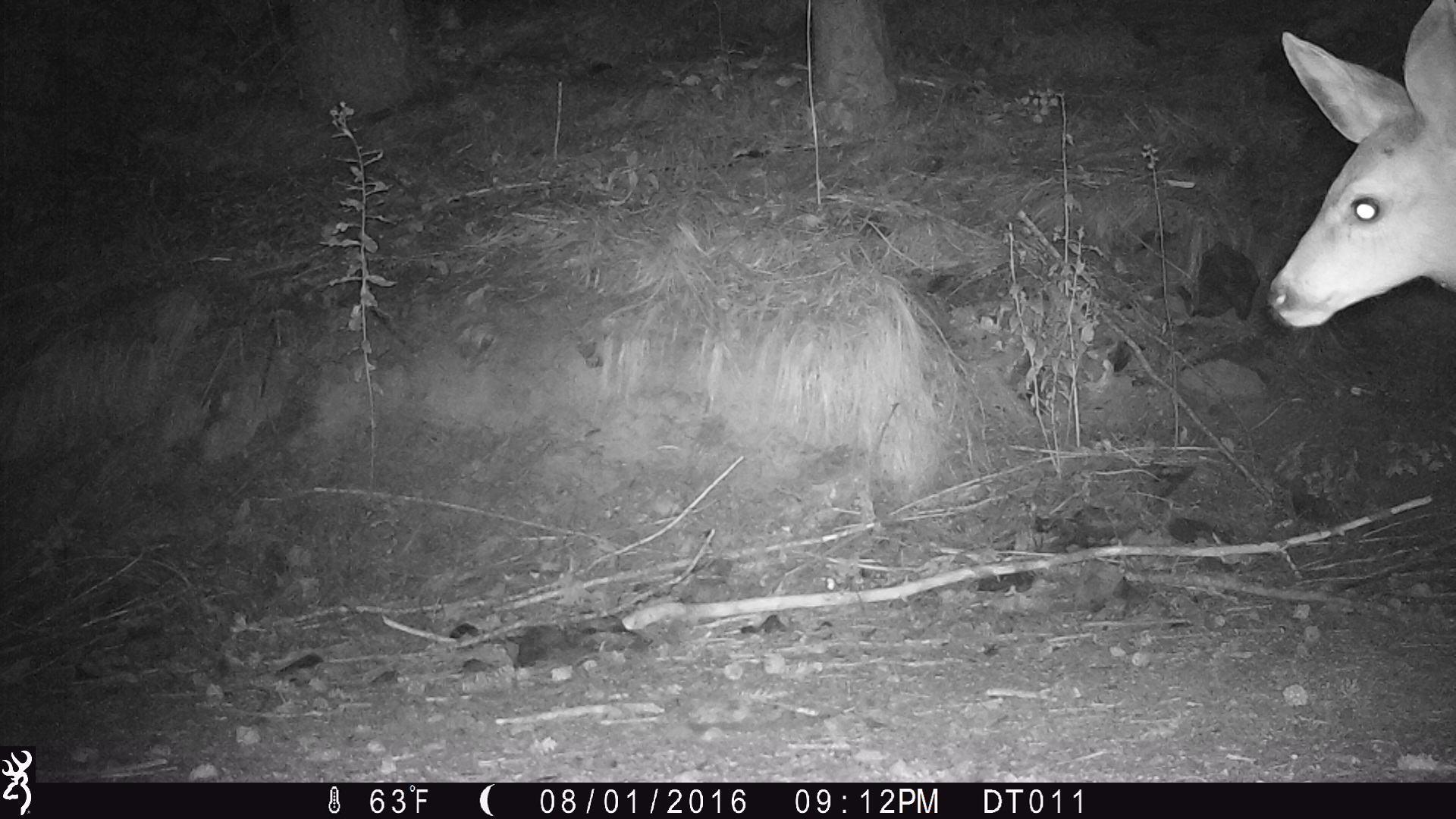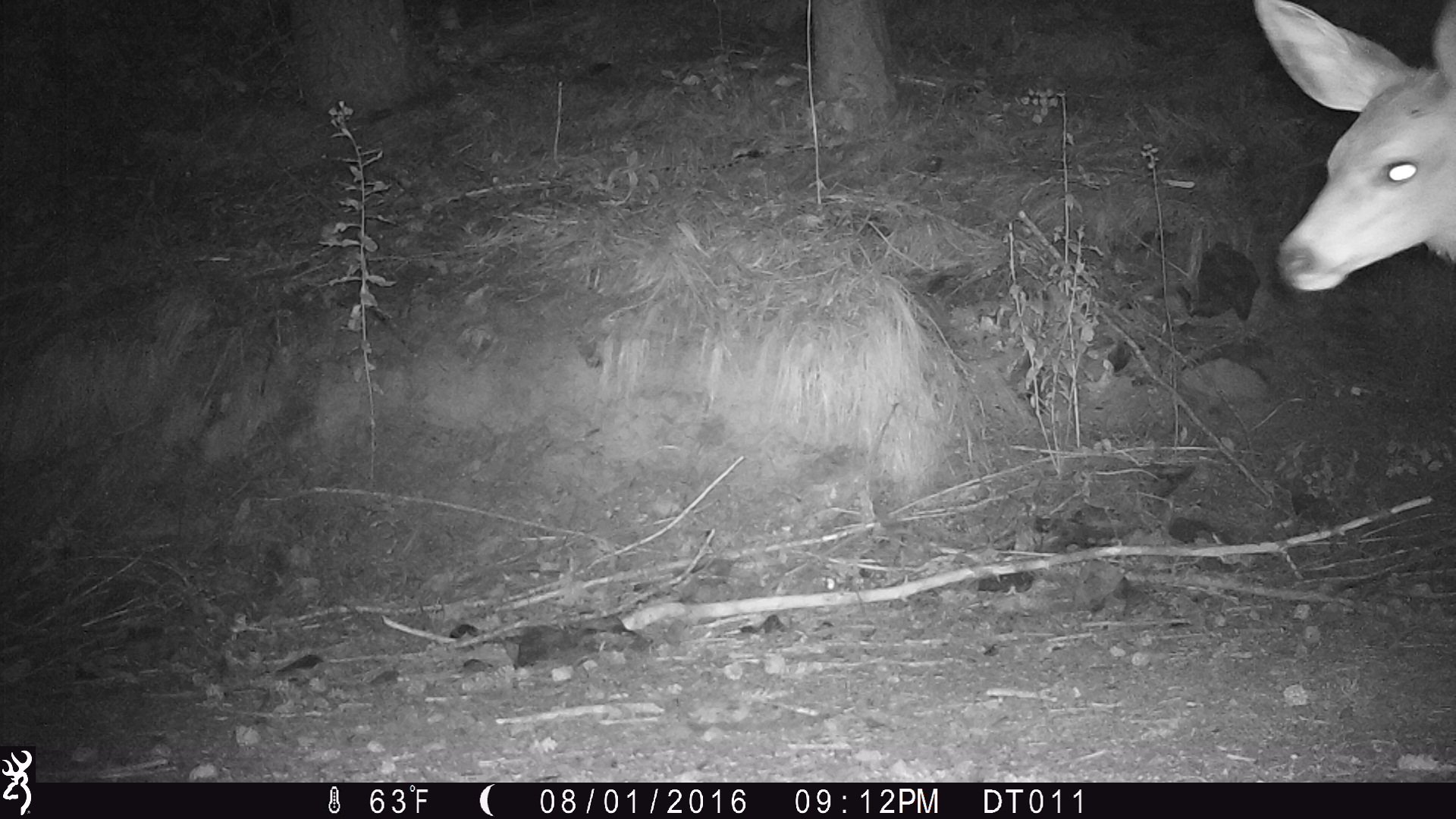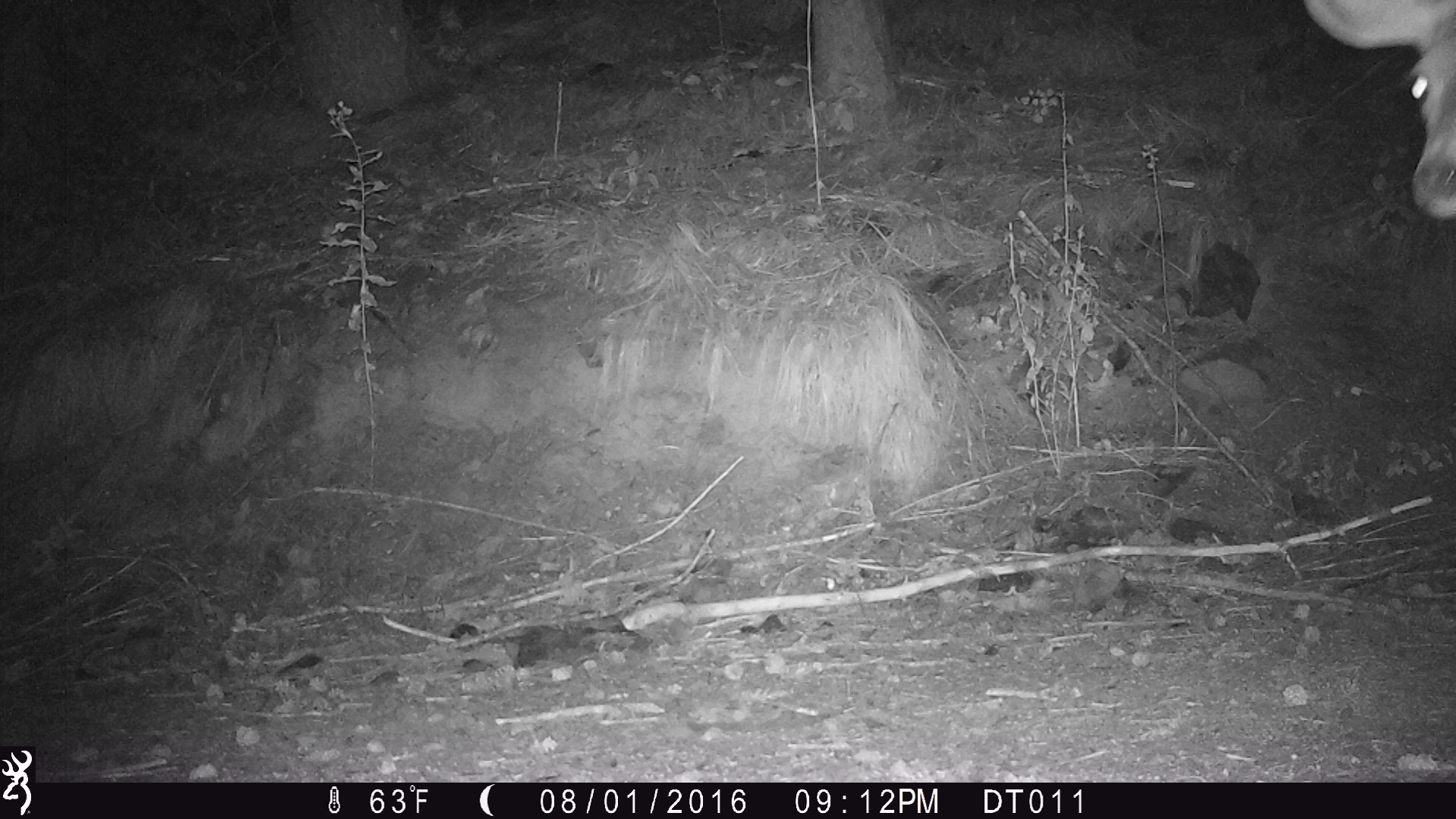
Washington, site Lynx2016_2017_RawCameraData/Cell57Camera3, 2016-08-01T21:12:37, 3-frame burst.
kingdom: Animalia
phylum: Chordata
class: Mammalia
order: Artiodactyla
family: Cervidae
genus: Odocoileus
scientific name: Odocoileus hemionus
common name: mule deer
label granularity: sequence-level